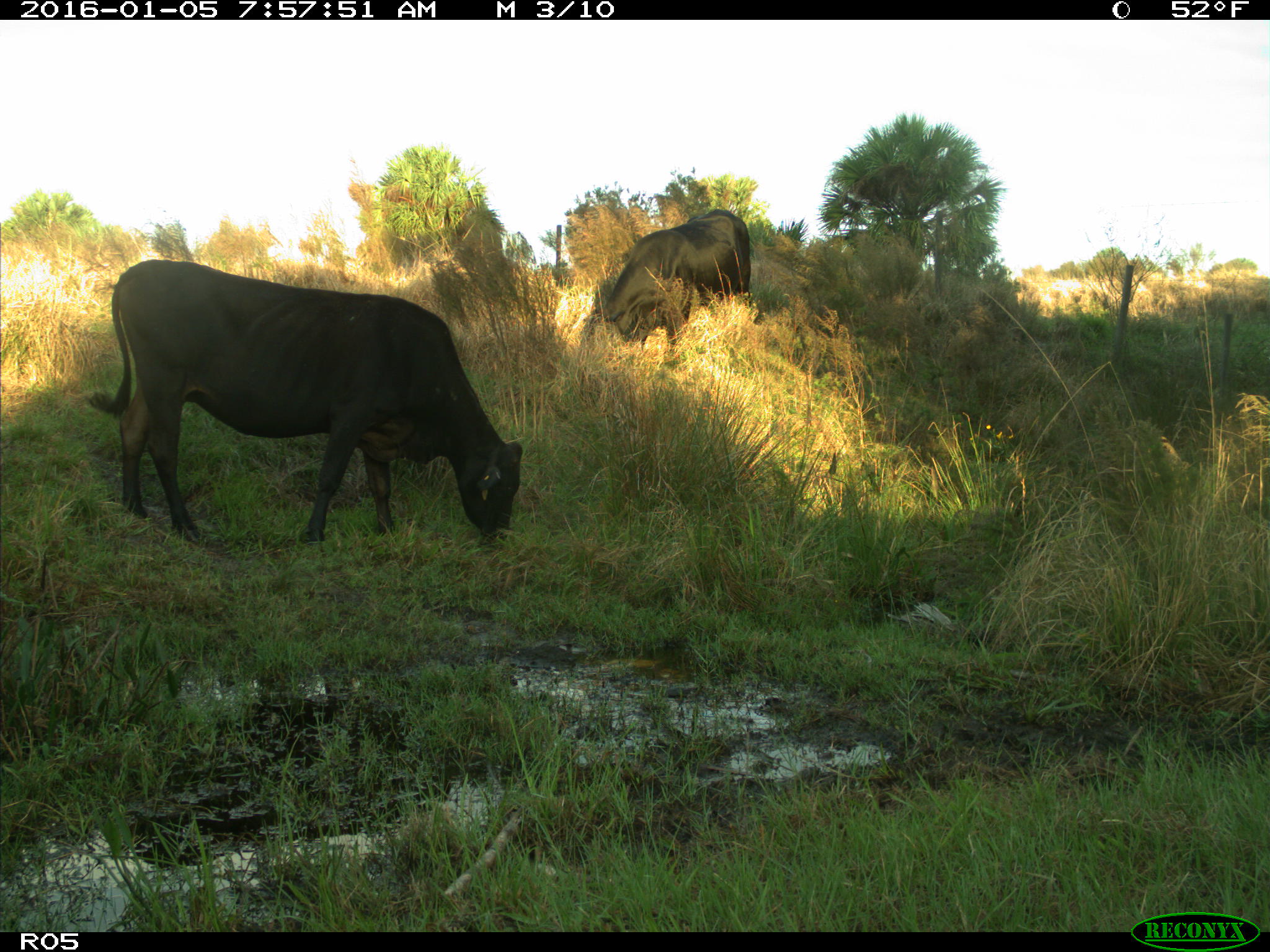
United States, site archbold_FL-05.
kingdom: Animalia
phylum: Chordata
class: Mammalia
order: Artiodactyla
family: Bovidae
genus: Bos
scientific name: Bos taurus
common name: domestic cow